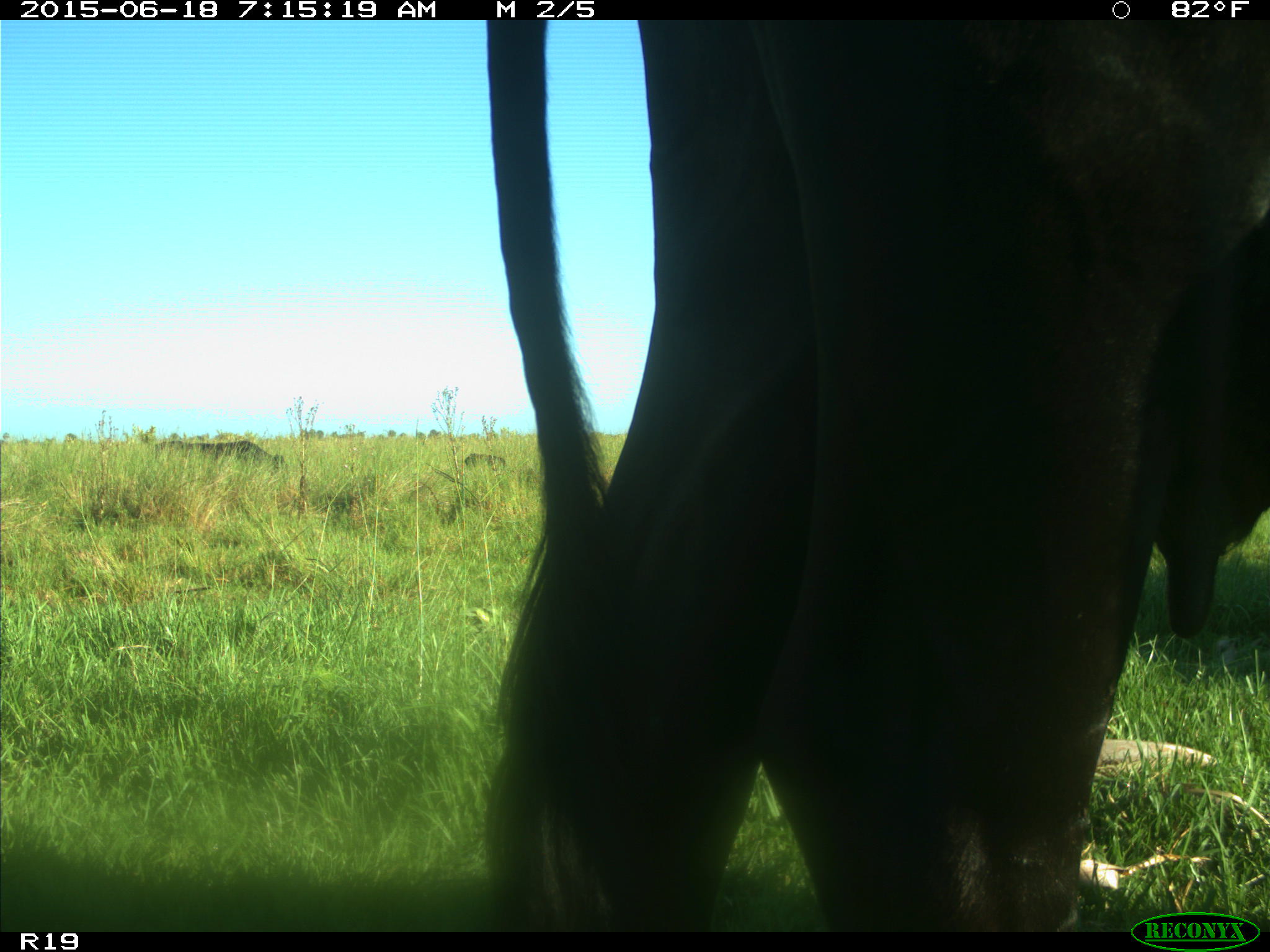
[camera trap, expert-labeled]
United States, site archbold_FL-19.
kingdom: Animalia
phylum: Chordata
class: Mammalia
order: Artiodactyla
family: Bovidae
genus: Bos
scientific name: Bos taurus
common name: domestic cow